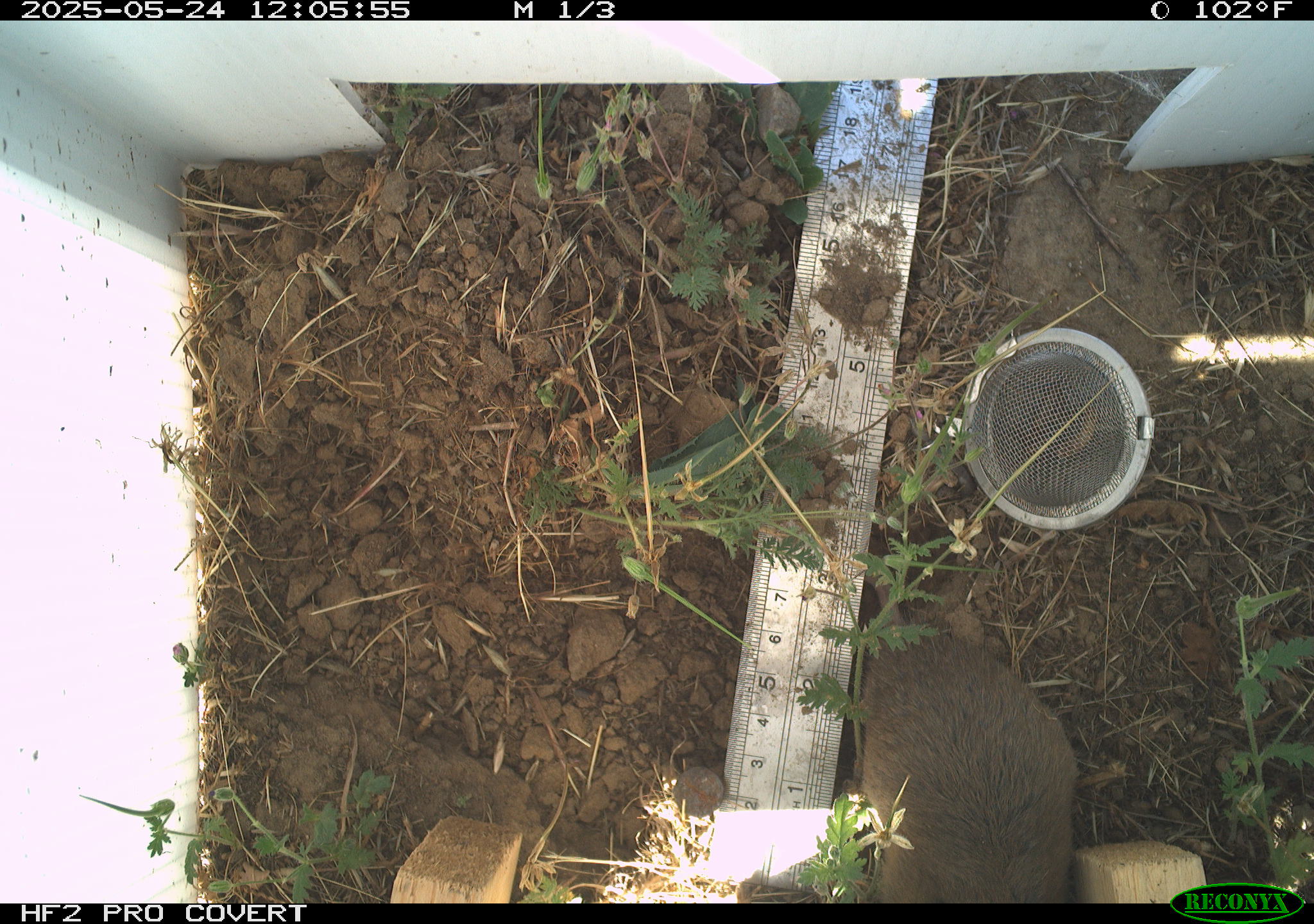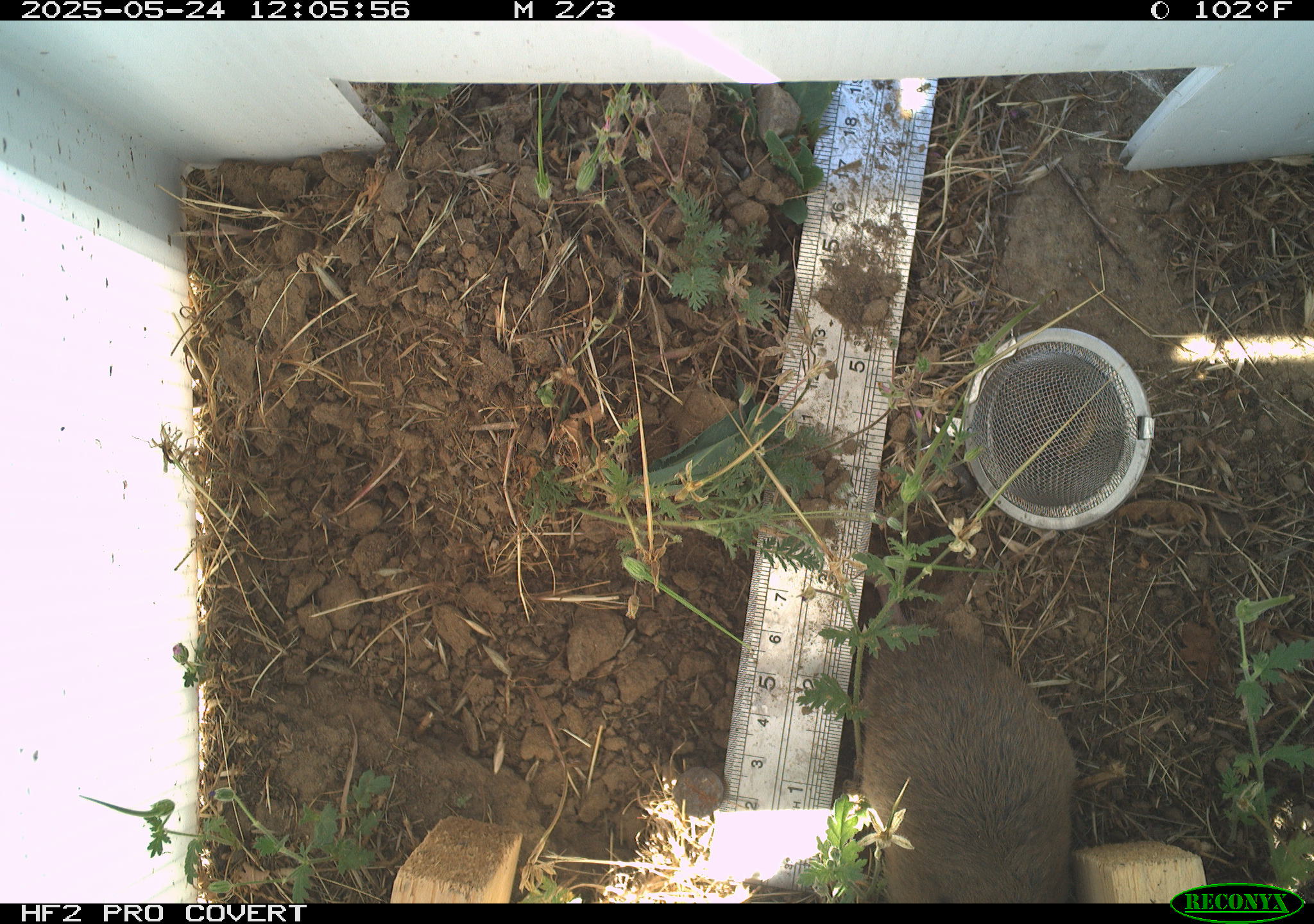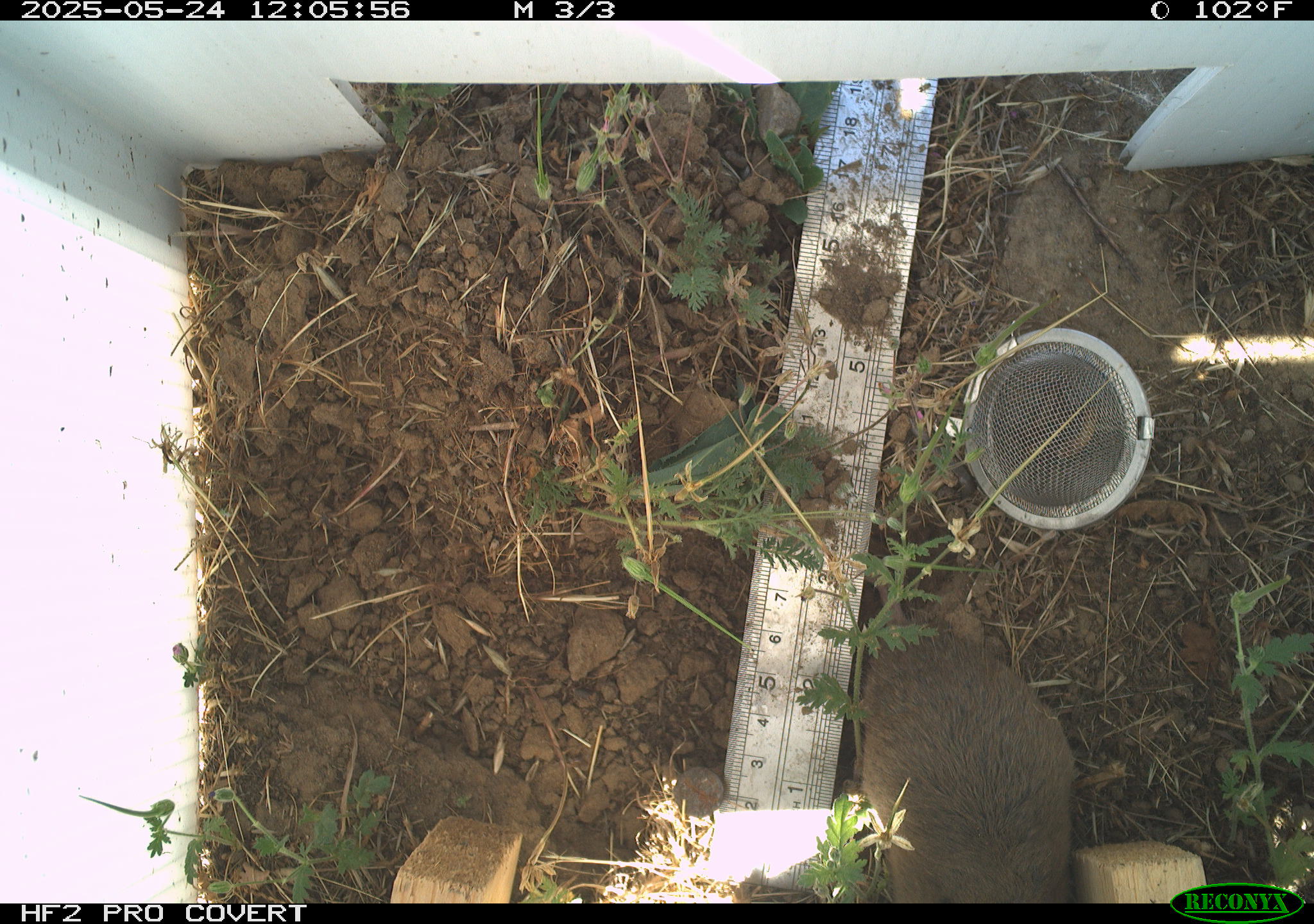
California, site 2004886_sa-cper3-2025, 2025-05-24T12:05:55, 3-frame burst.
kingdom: Animalia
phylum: Chordata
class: Mammalia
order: Rodentia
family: Cricetidae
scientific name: Arvicolinae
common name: voles, lemmings, and muskrats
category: arvicolinae subfamily